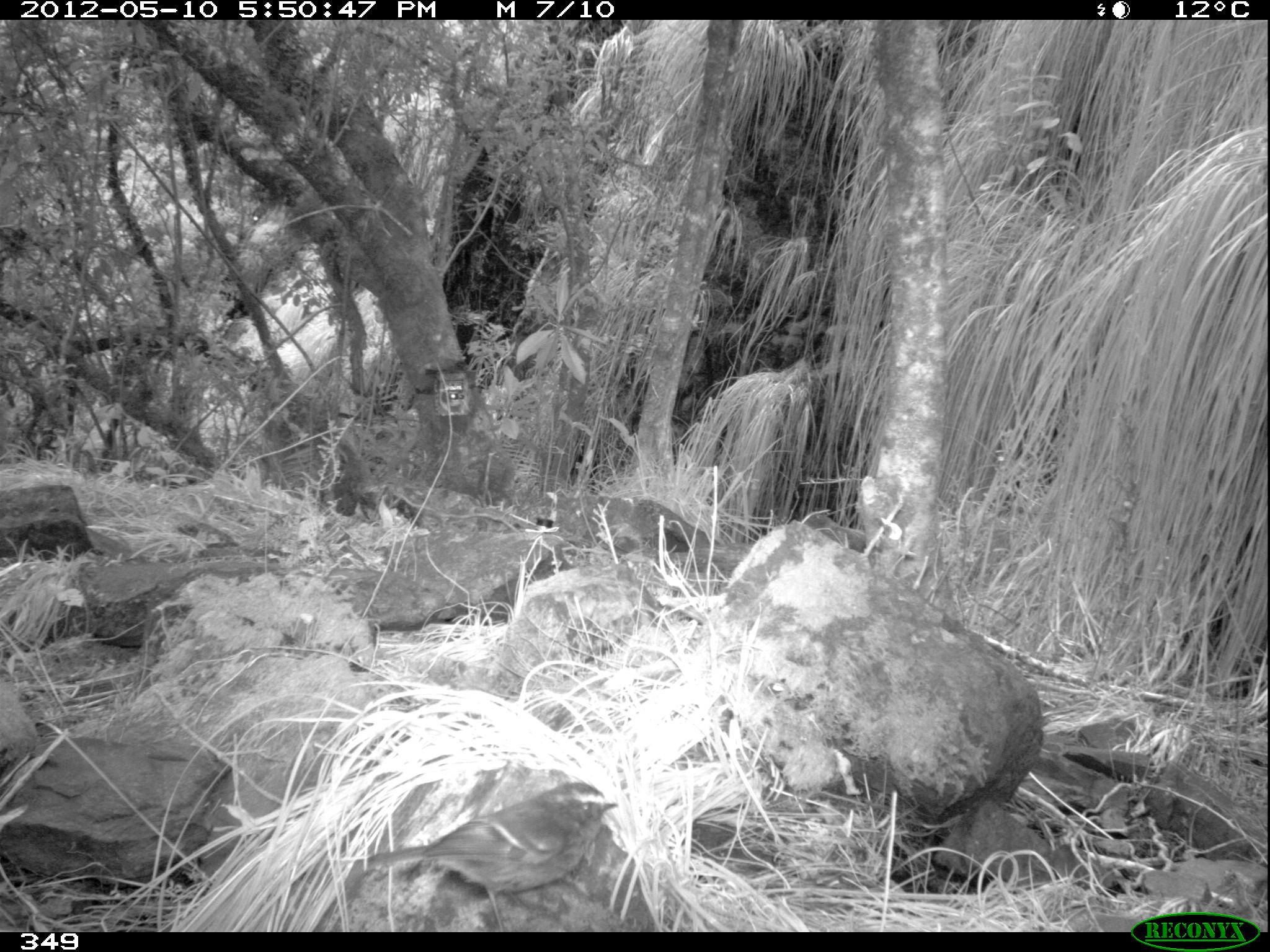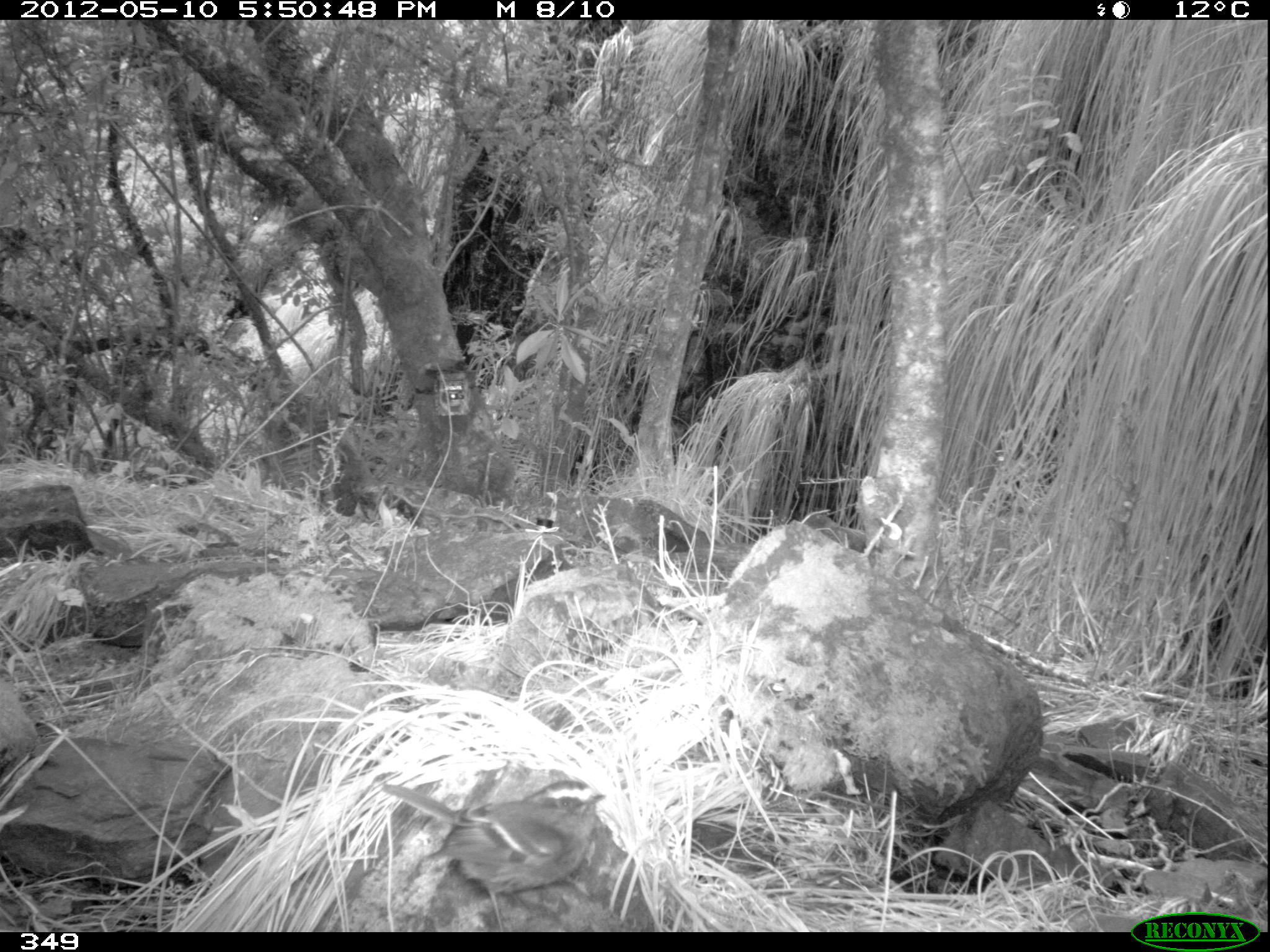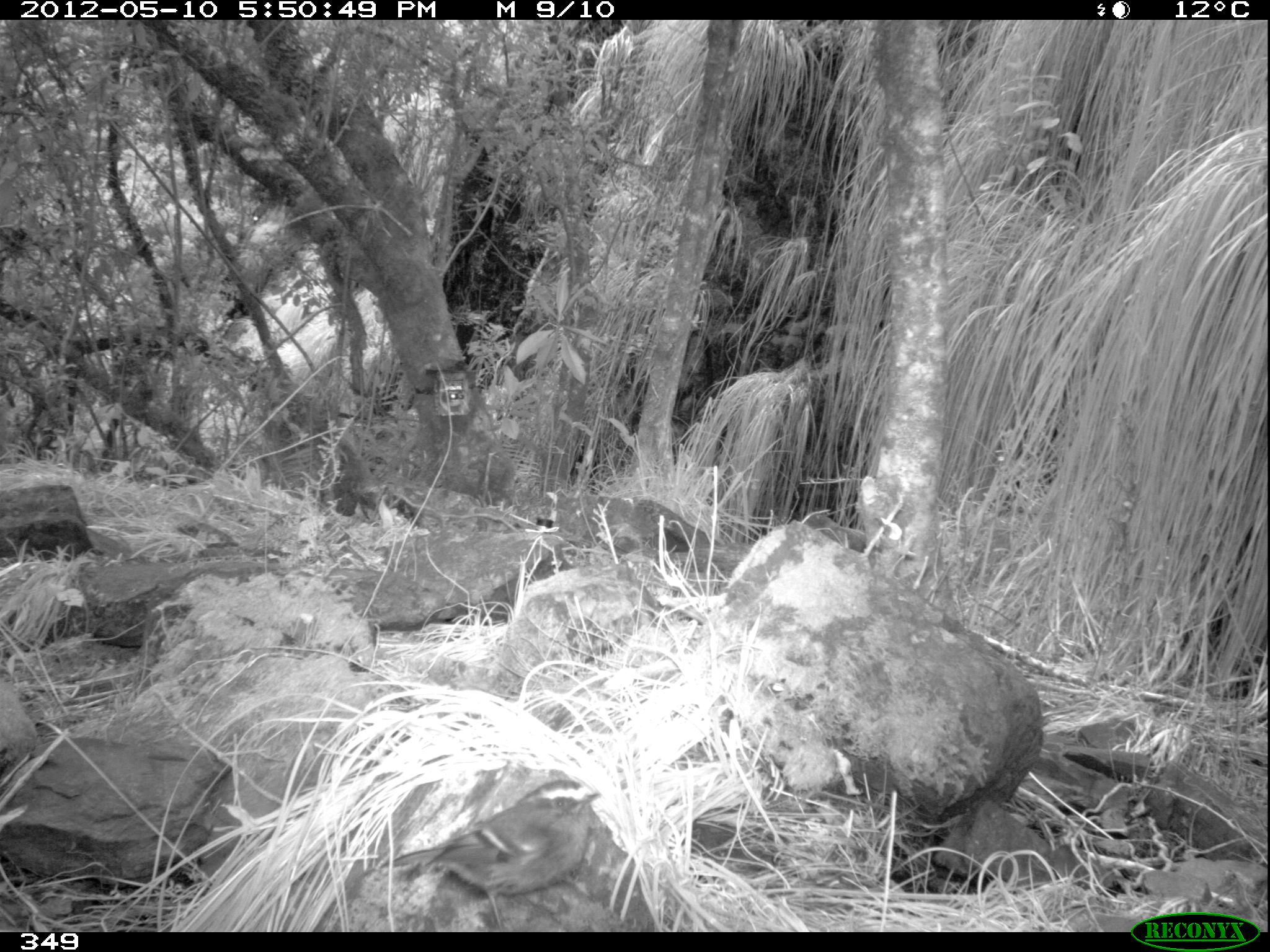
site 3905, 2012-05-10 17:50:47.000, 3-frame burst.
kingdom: Animalia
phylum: Chordata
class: Aves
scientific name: Aves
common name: bird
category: unknown bird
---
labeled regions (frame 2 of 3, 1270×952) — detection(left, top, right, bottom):
unknown bird: detection(378, 777, 607, 932)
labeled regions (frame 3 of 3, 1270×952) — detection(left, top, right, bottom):
unknown bird: detection(378, 776, 604, 932)